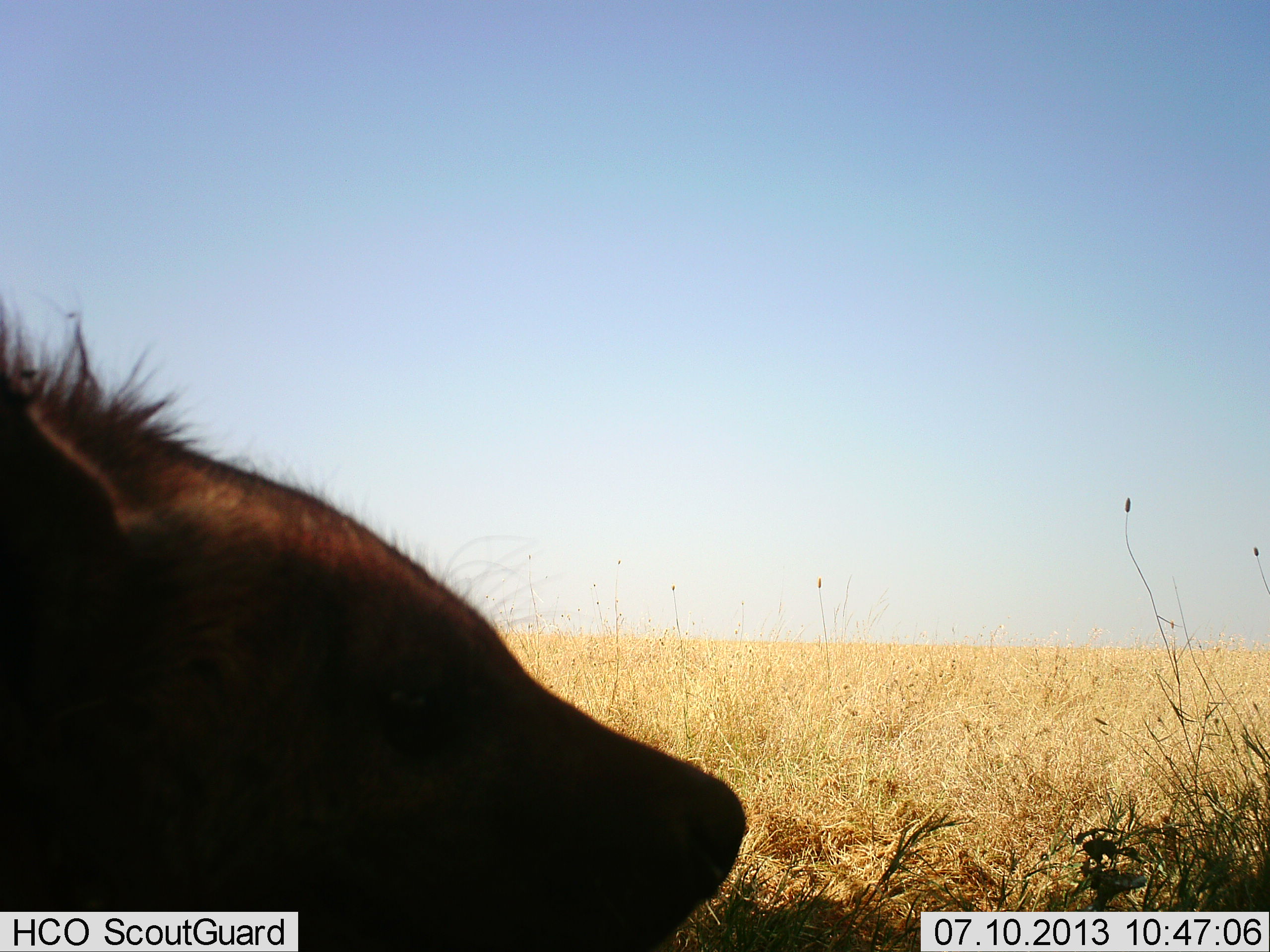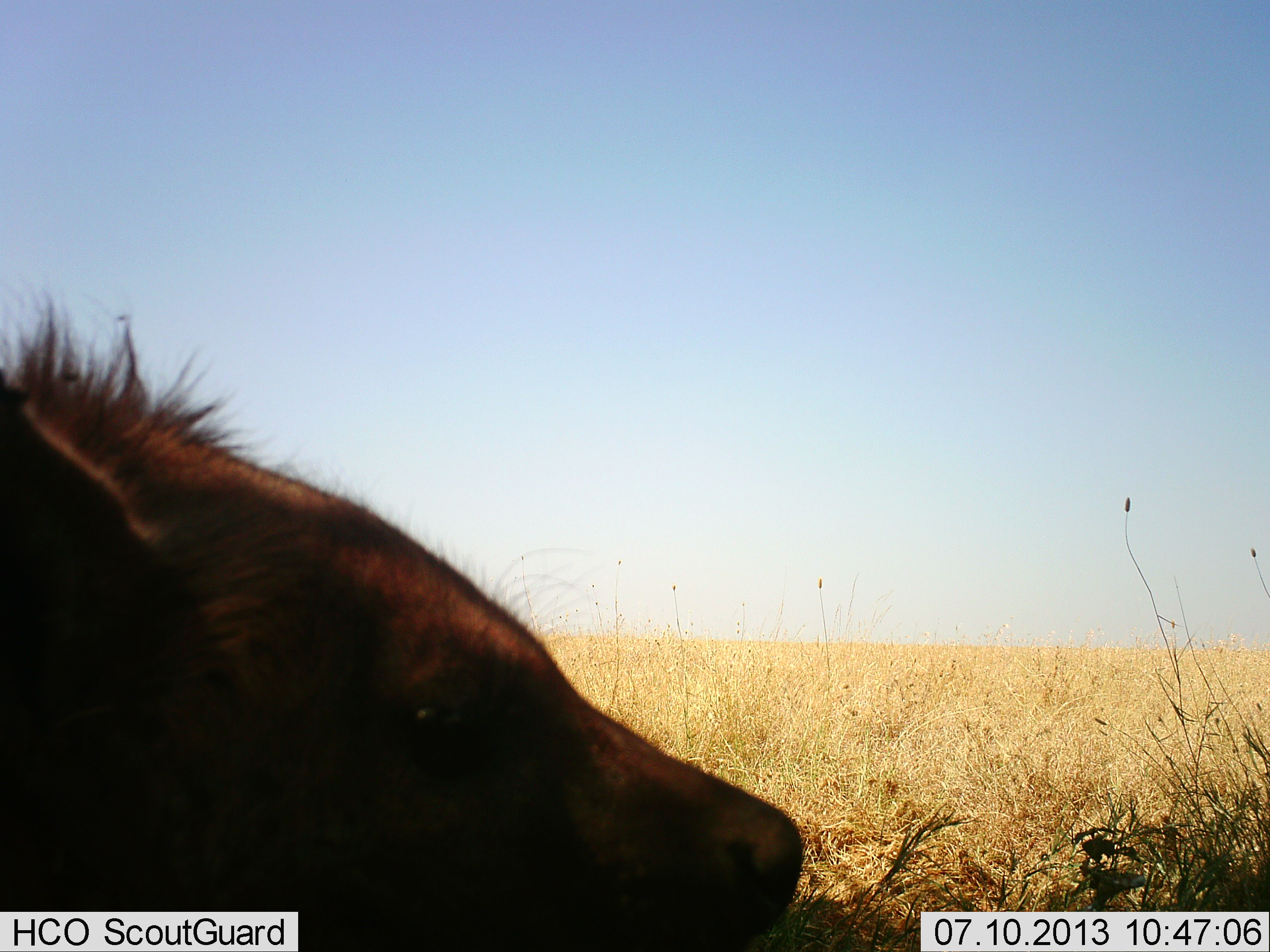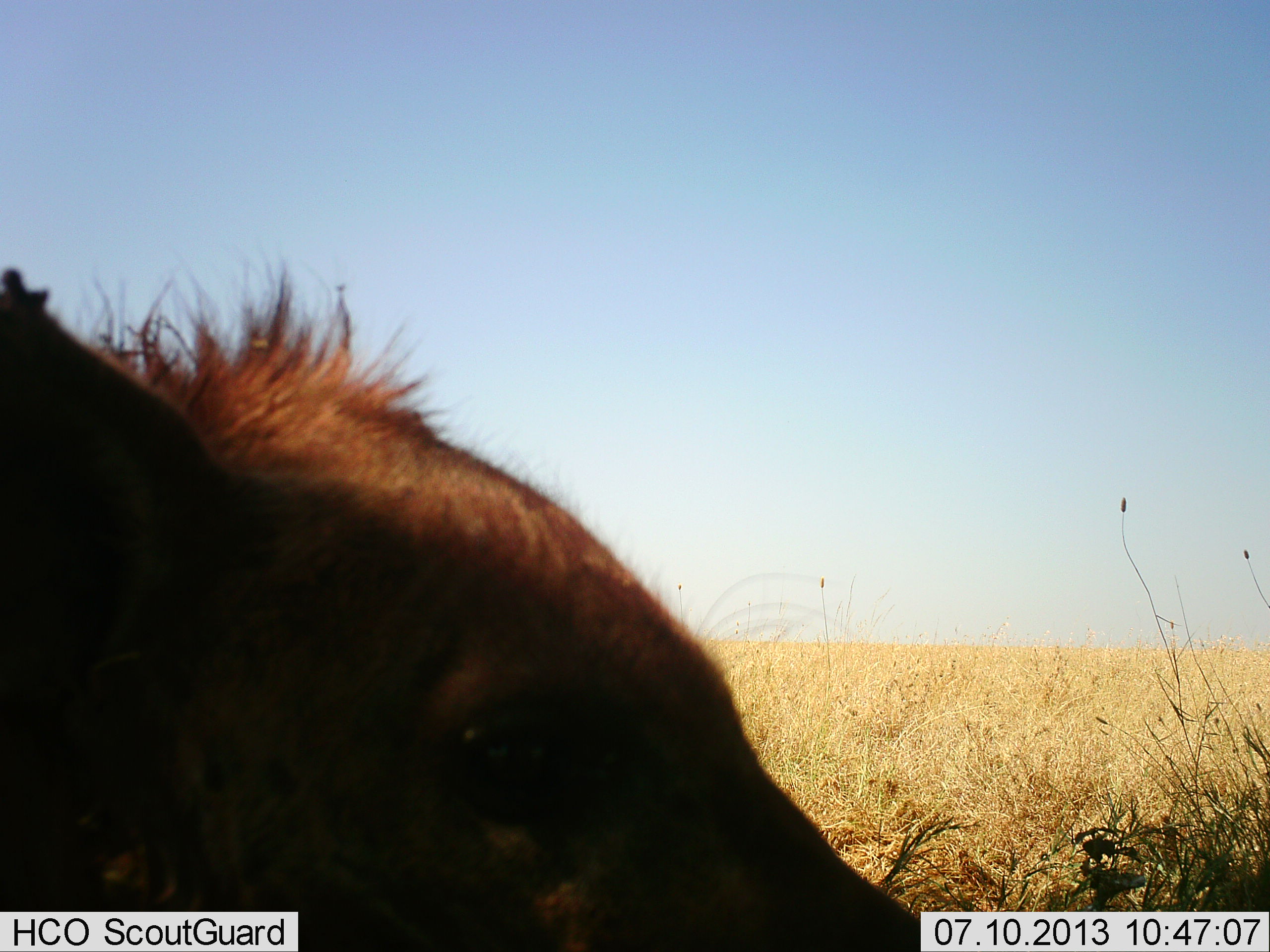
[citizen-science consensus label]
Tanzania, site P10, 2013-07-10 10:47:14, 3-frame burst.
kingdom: Animalia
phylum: Chordata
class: Mammalia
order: Carnivora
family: Hyaenidae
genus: Crocuta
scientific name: Crocuta crocuta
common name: spotted hyena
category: hyenaspotted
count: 1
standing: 58%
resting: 27%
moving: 12%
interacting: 4%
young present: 0%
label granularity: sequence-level